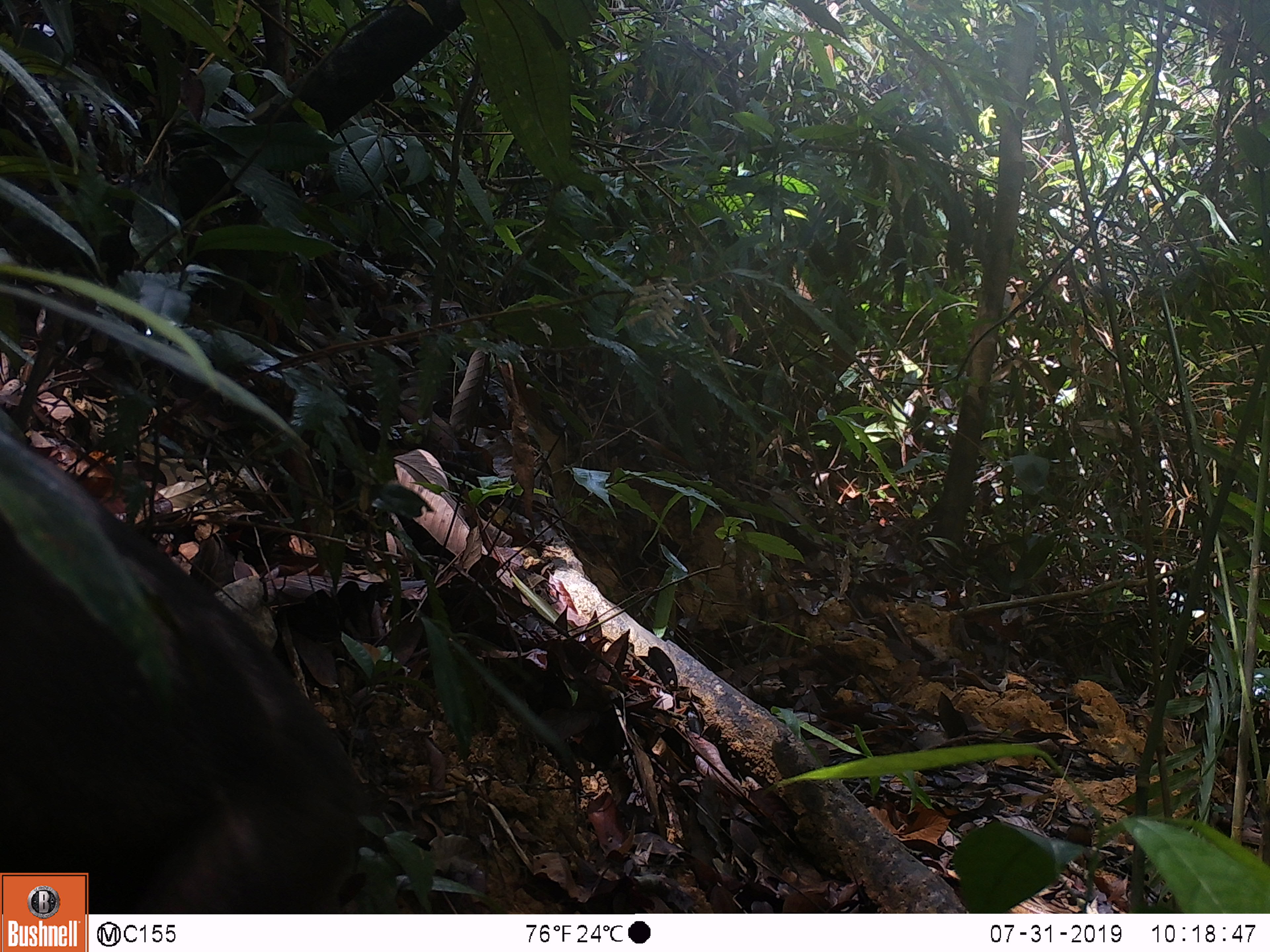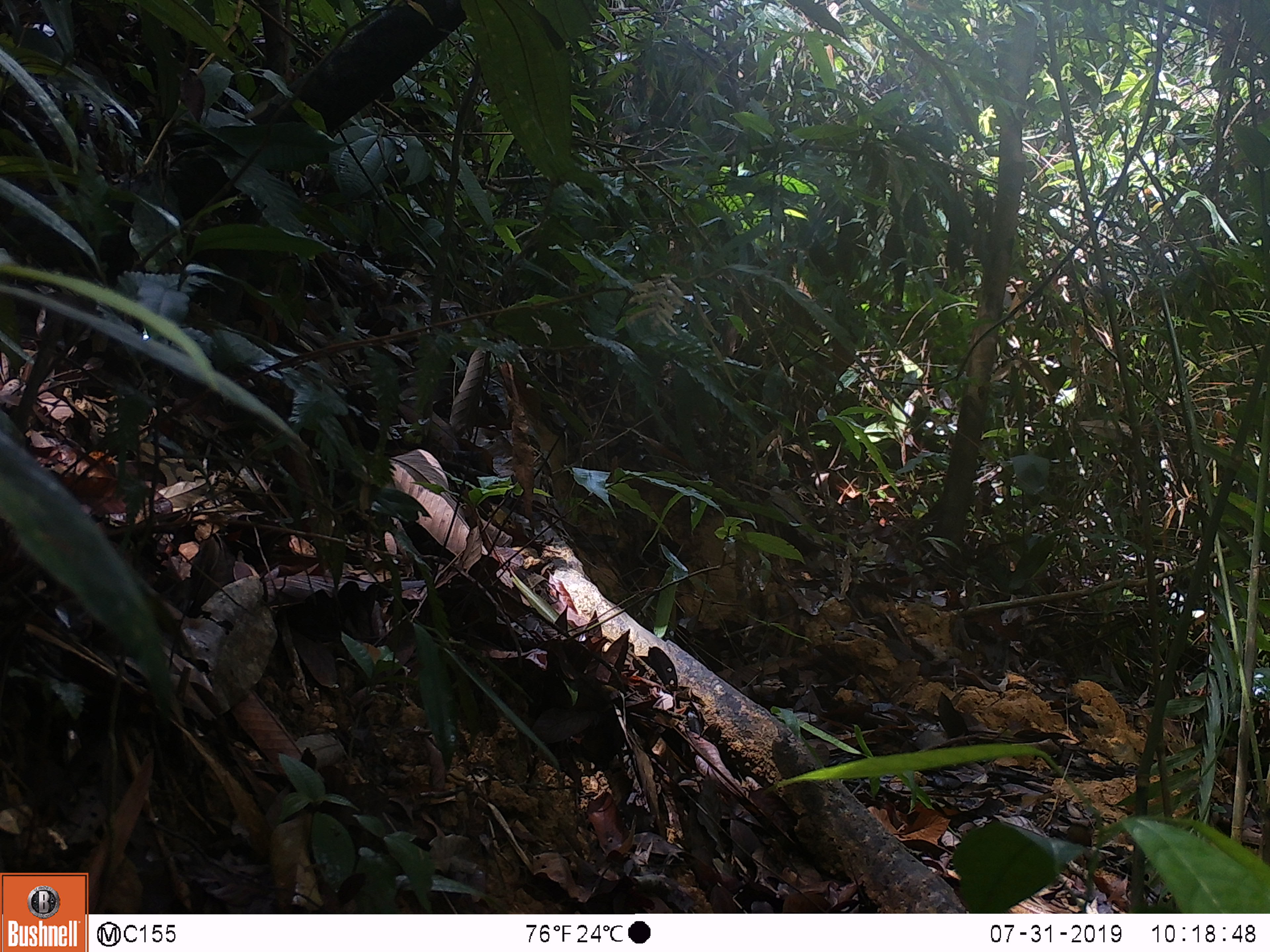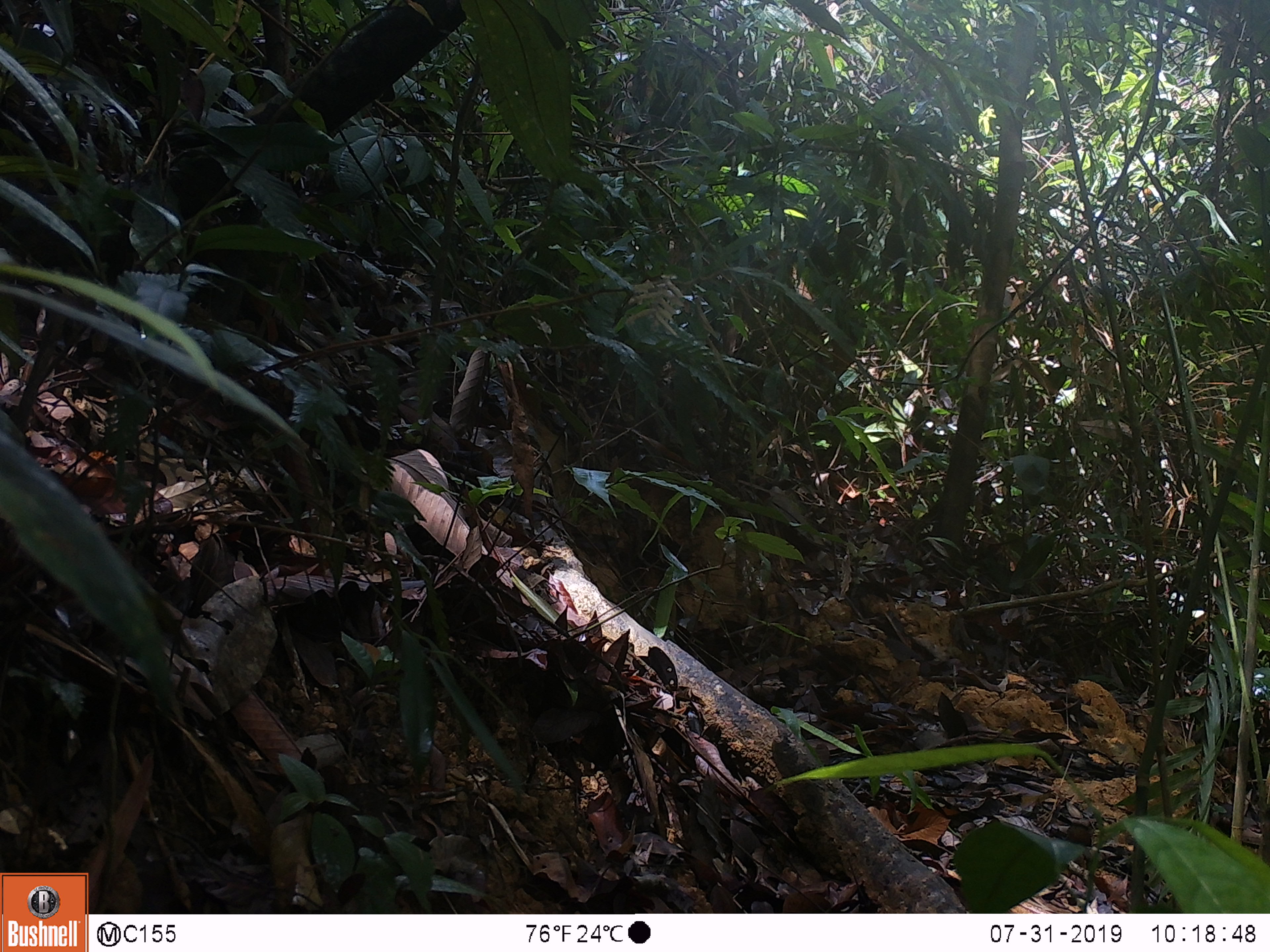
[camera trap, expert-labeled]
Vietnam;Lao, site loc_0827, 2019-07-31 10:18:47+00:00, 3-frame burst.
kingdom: Animalia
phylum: Chordata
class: Mammalia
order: Primates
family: Cercopithecidae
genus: Macaca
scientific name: Macaca arctoides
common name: stump-tailed macaque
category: stump tailed macaque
Stump tailed macaque (stump-tailed macaque) (Macaca arctoides). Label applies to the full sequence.